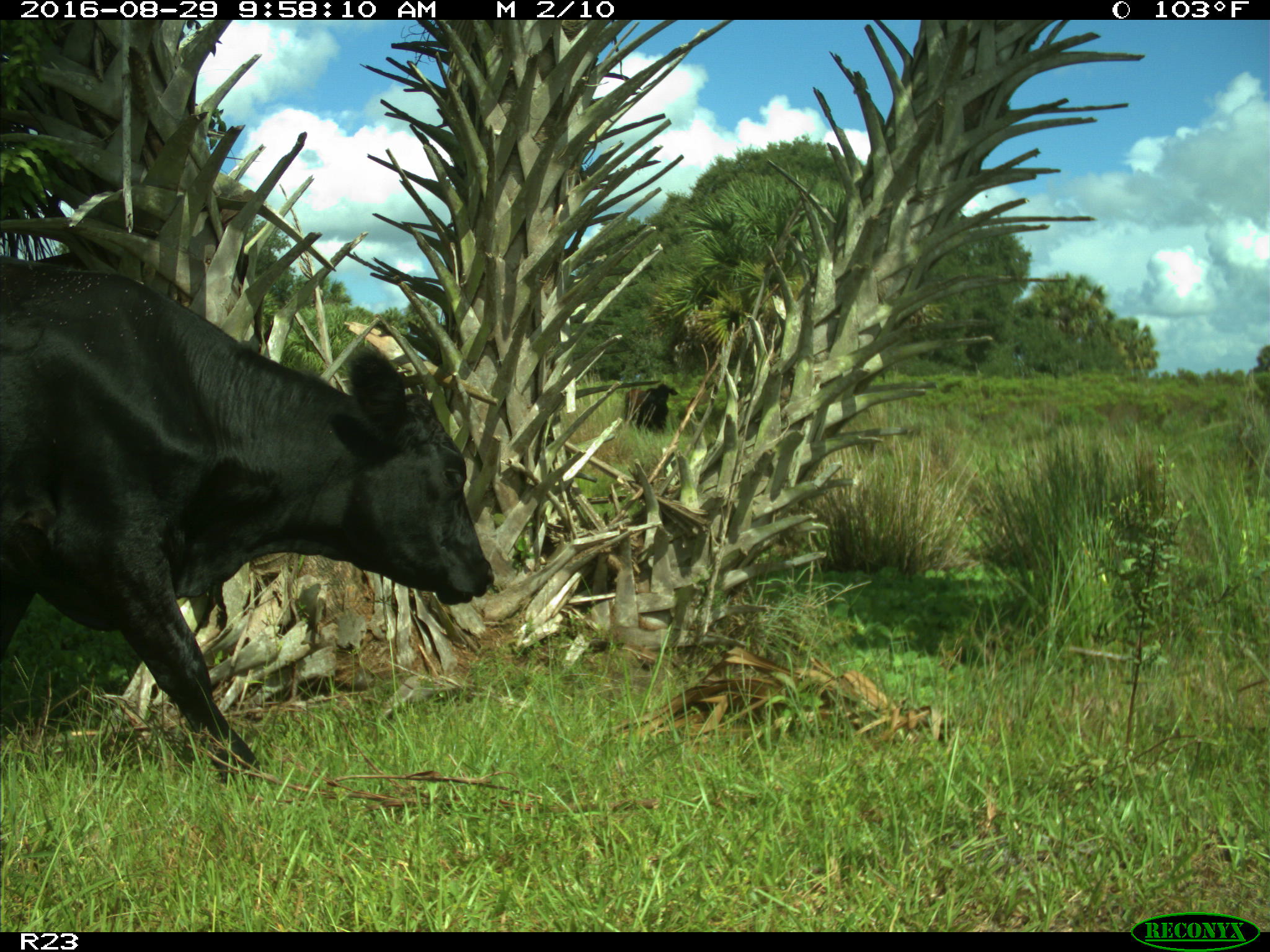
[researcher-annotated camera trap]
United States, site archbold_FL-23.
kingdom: Animalia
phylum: Chordata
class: Mammalia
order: Artiodactyla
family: Bovidae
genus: Bos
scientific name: Bos taurus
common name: domestic cow